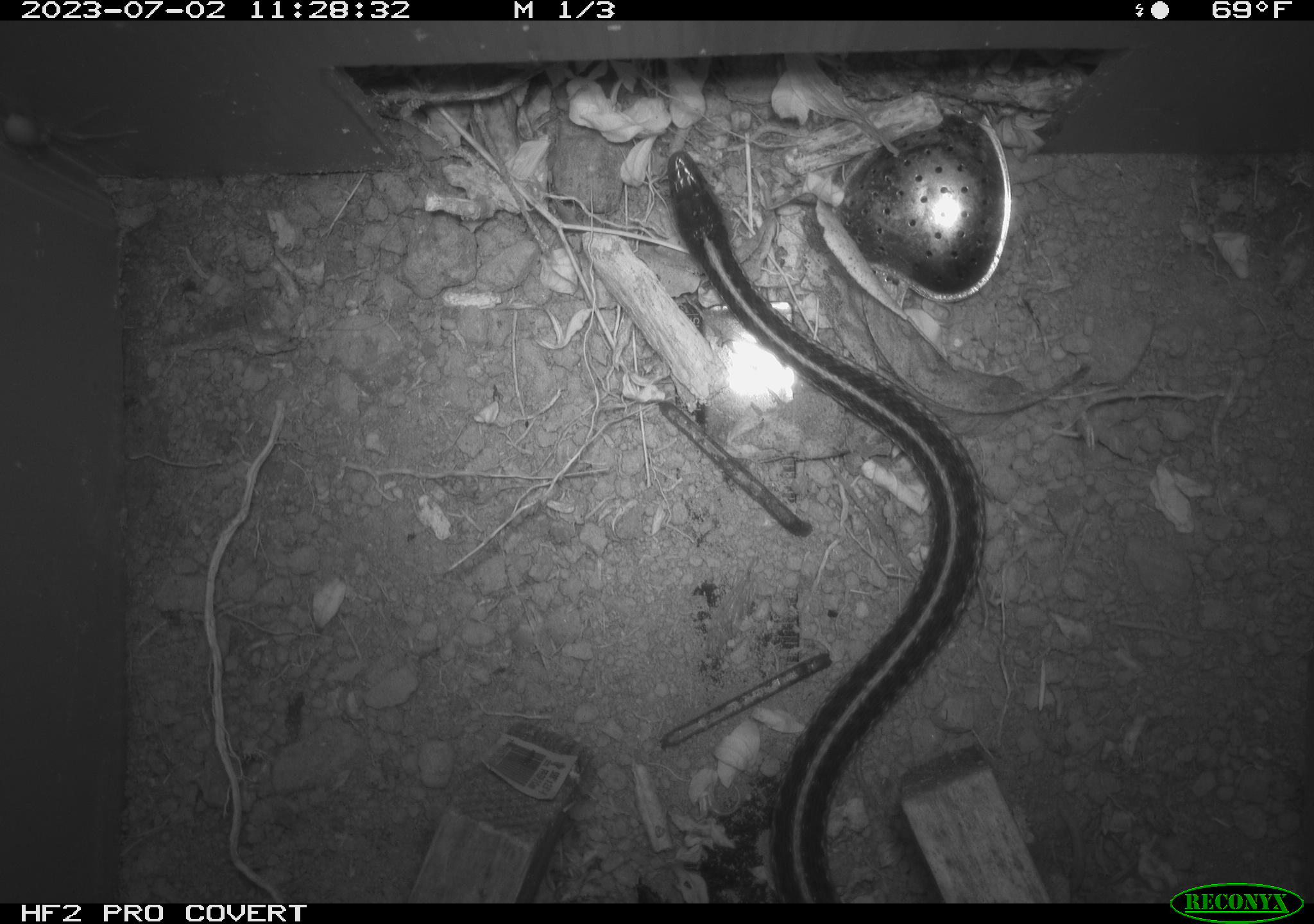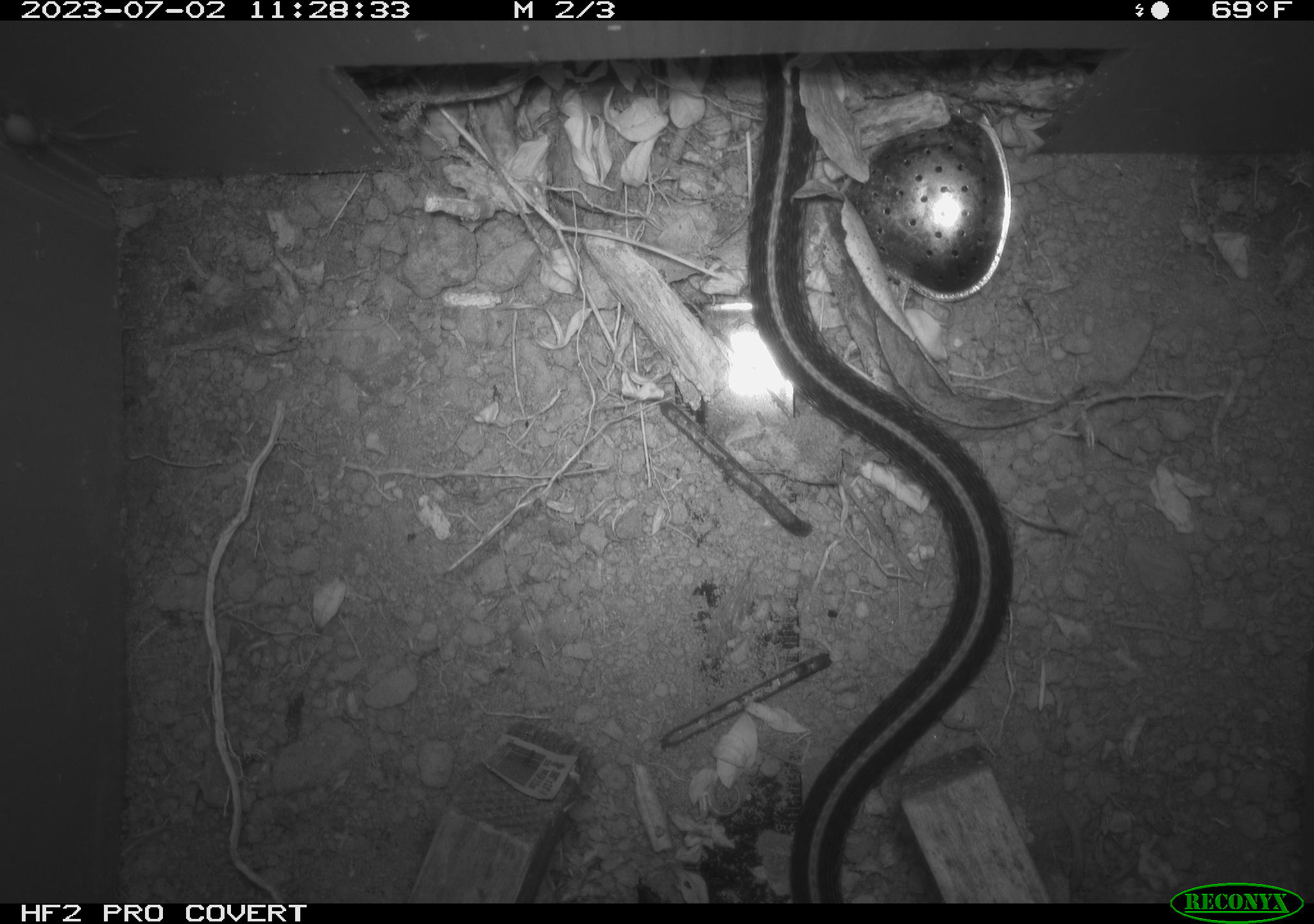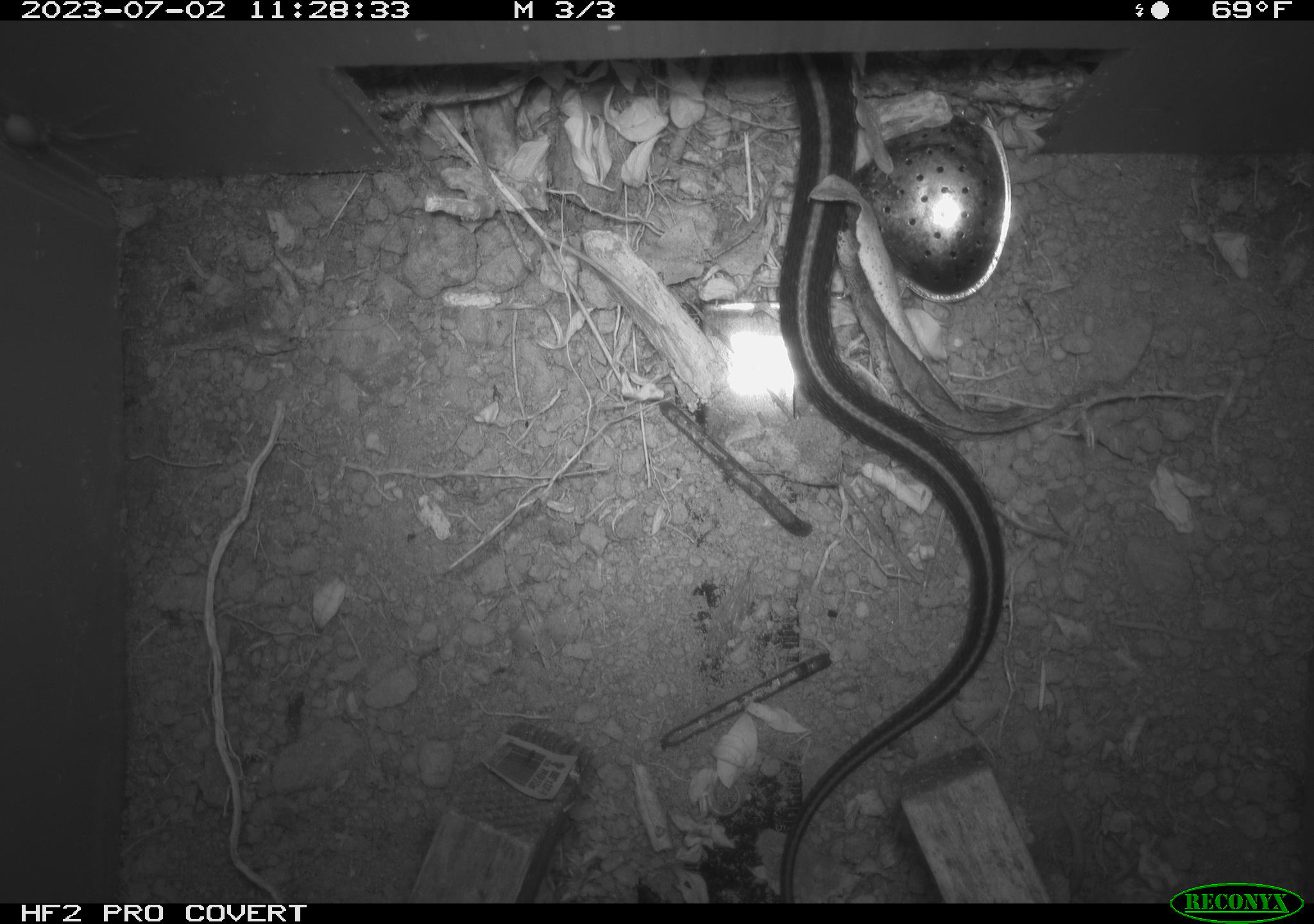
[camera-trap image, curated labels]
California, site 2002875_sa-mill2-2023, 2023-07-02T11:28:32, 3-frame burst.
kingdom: Animalia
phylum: Chordata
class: Reptilia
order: Squamata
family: Colubridae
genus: Thamnophis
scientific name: Thamnophis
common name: american gartersnakes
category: thamnophis species